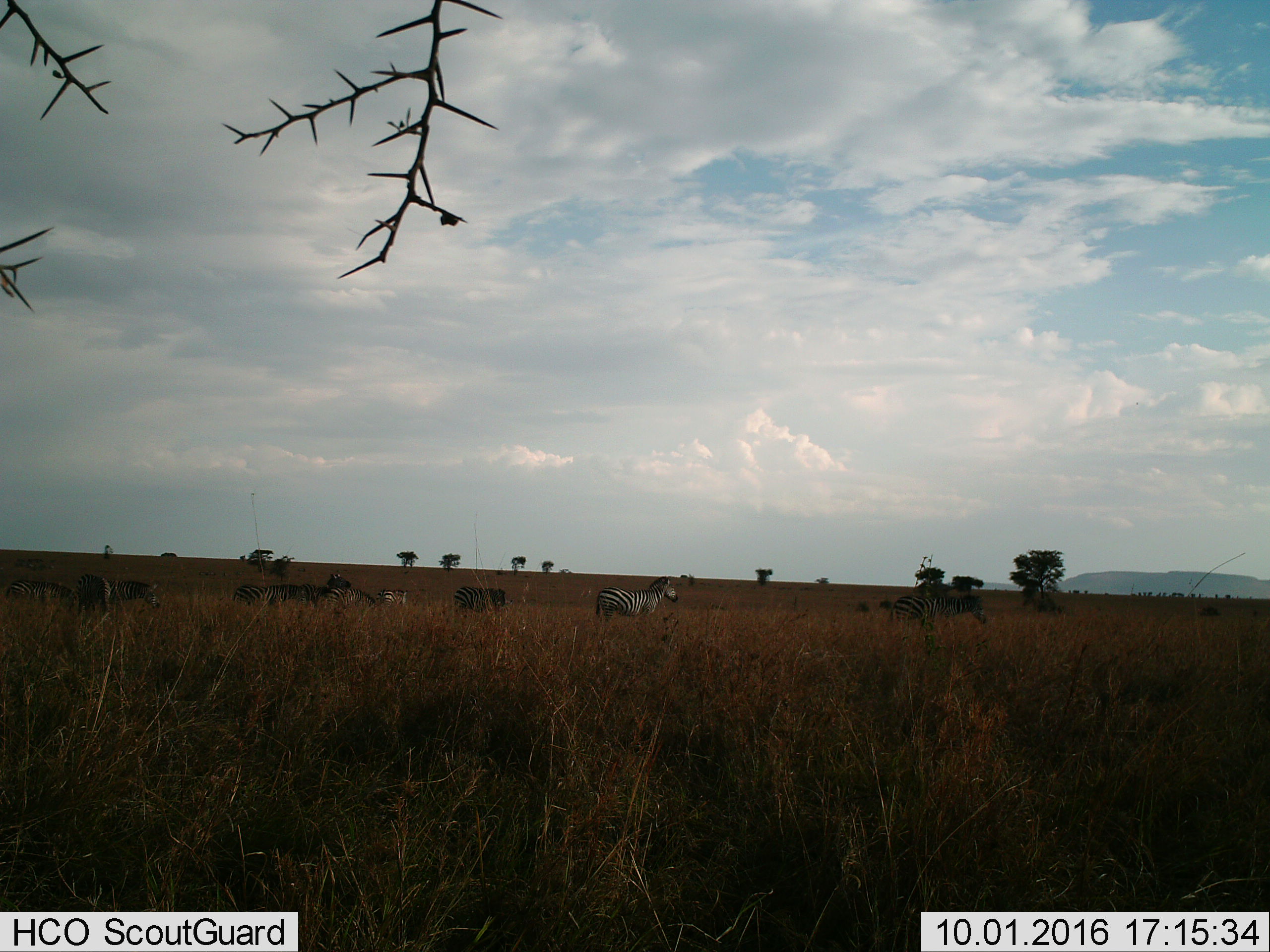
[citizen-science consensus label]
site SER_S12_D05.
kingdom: Animalia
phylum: Chordata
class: Mammalia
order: Perissodactyla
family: Equidae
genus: Equus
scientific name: Equus quagga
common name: plains zebra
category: zebraplains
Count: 10.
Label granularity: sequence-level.